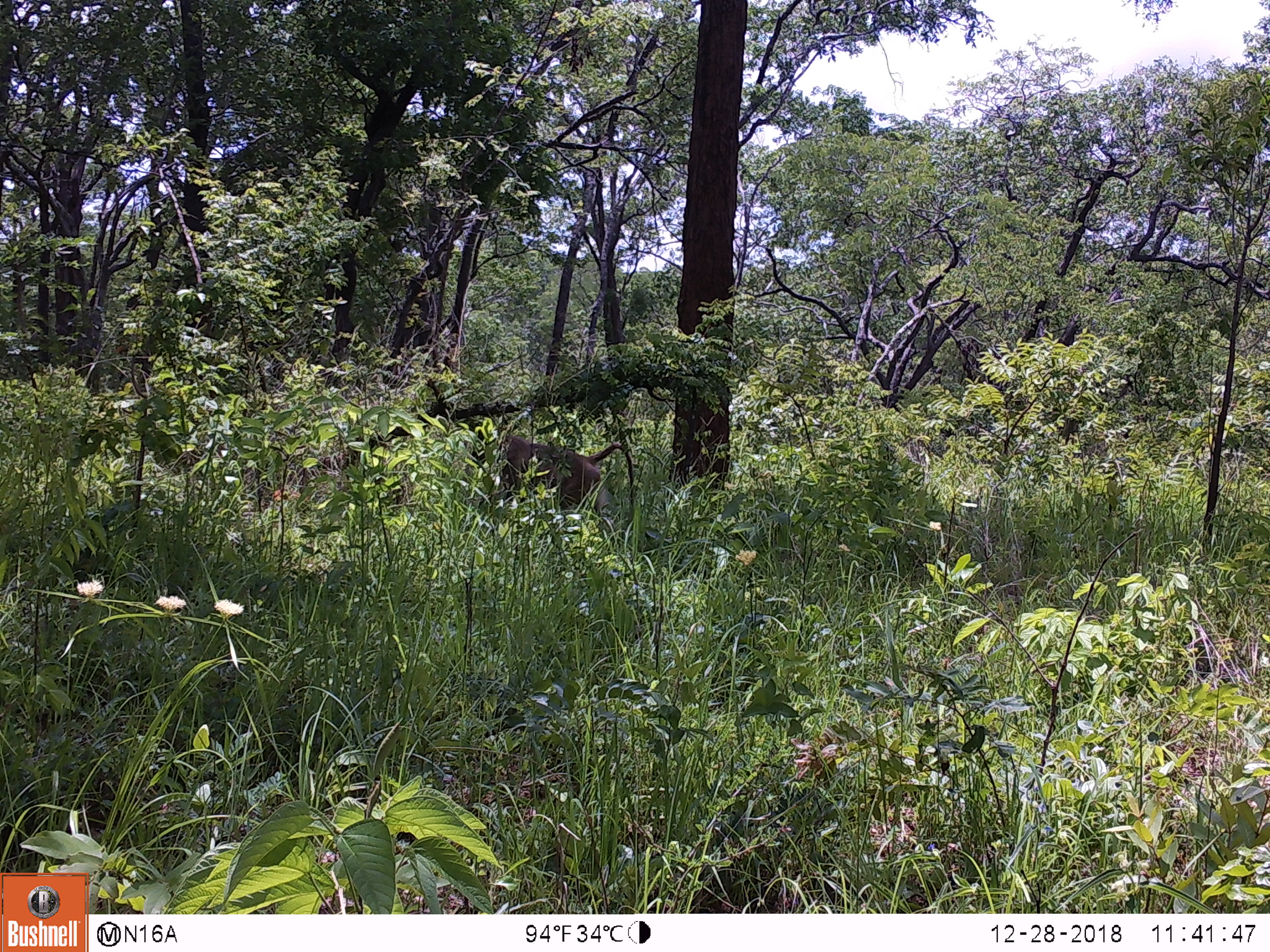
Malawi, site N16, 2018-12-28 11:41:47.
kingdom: Animalia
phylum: Chordata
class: Mammalia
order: Primates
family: Cercopithecidae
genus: Papio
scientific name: Papio cynocephalus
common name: yellow baboon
Yellow baboon (Papio cynocephalus), count 1.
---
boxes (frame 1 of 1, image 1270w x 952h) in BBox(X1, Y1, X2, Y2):
yellow baboon: BBox(487, 423, 638, 524)